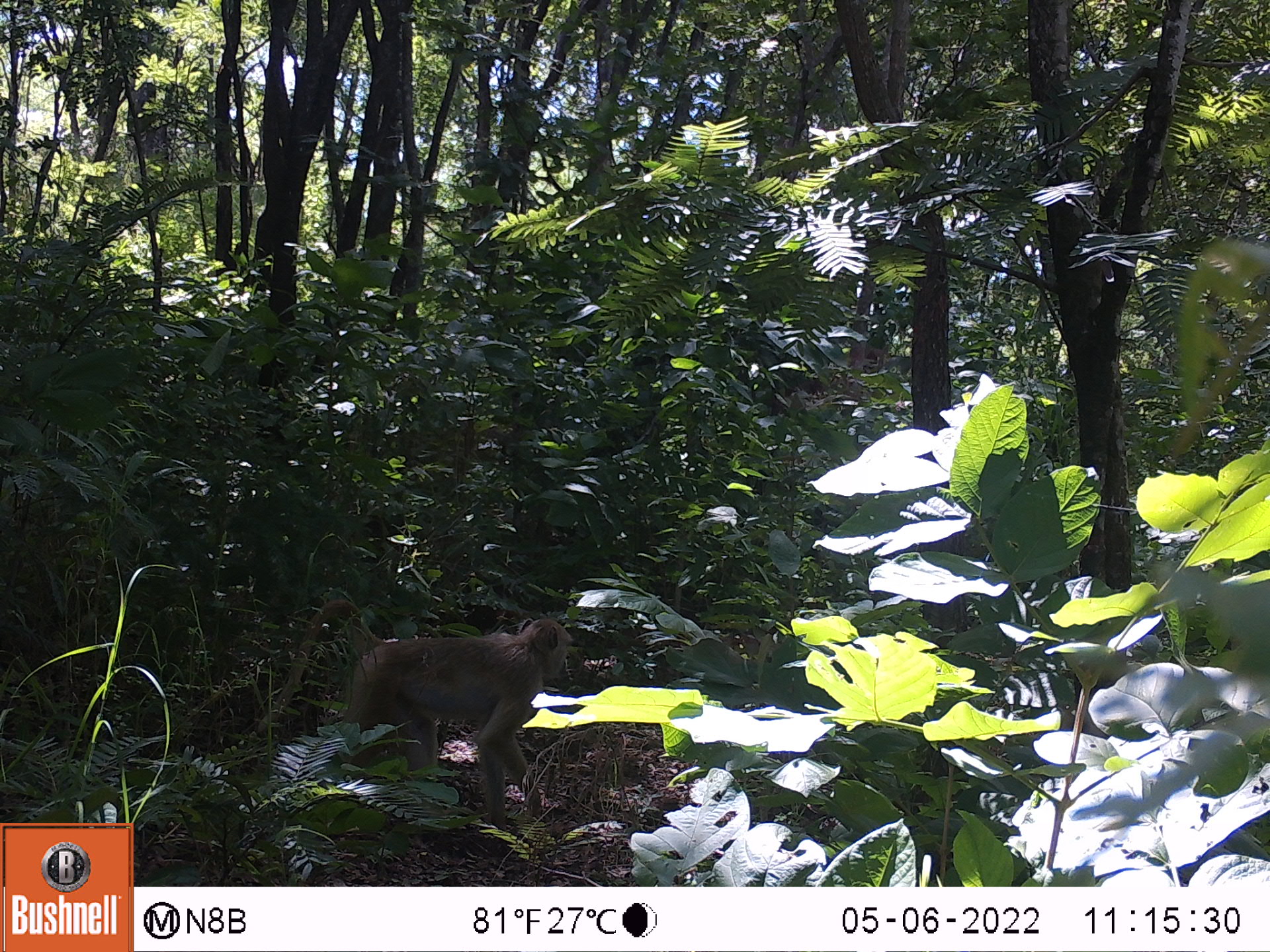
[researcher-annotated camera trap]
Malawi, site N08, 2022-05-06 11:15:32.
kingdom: Animalia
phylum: Chordata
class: Mammalia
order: Primates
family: Cercopithecidae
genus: Papio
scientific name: Papio cynocephalus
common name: yellow baboon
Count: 1.